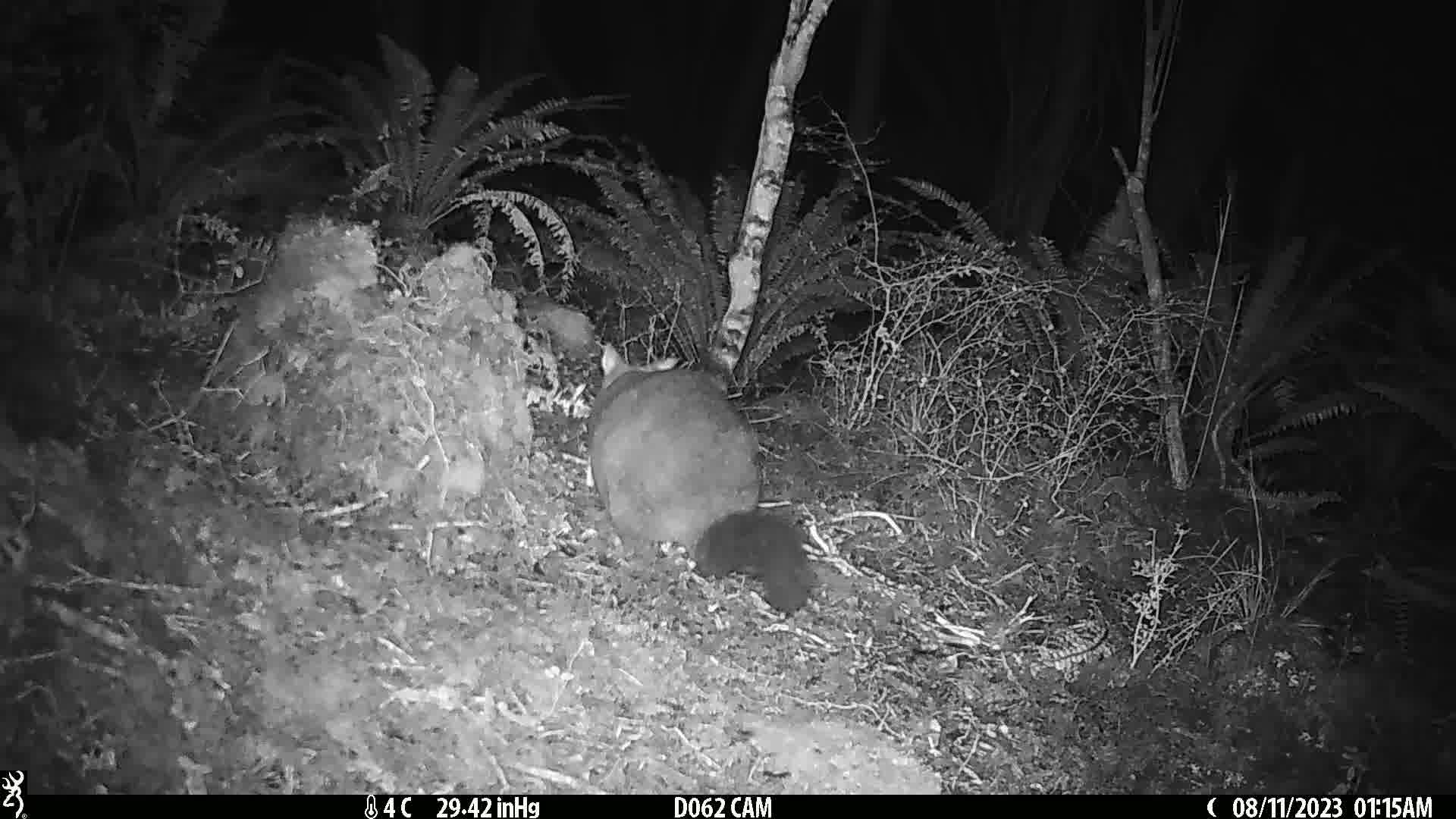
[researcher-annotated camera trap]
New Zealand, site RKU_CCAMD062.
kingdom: Animalia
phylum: Chordata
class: Mammalia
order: Diprotodontia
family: Phalangeridae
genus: Trichosurus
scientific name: Trichosurus vulpecula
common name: common brushtail possum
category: possum